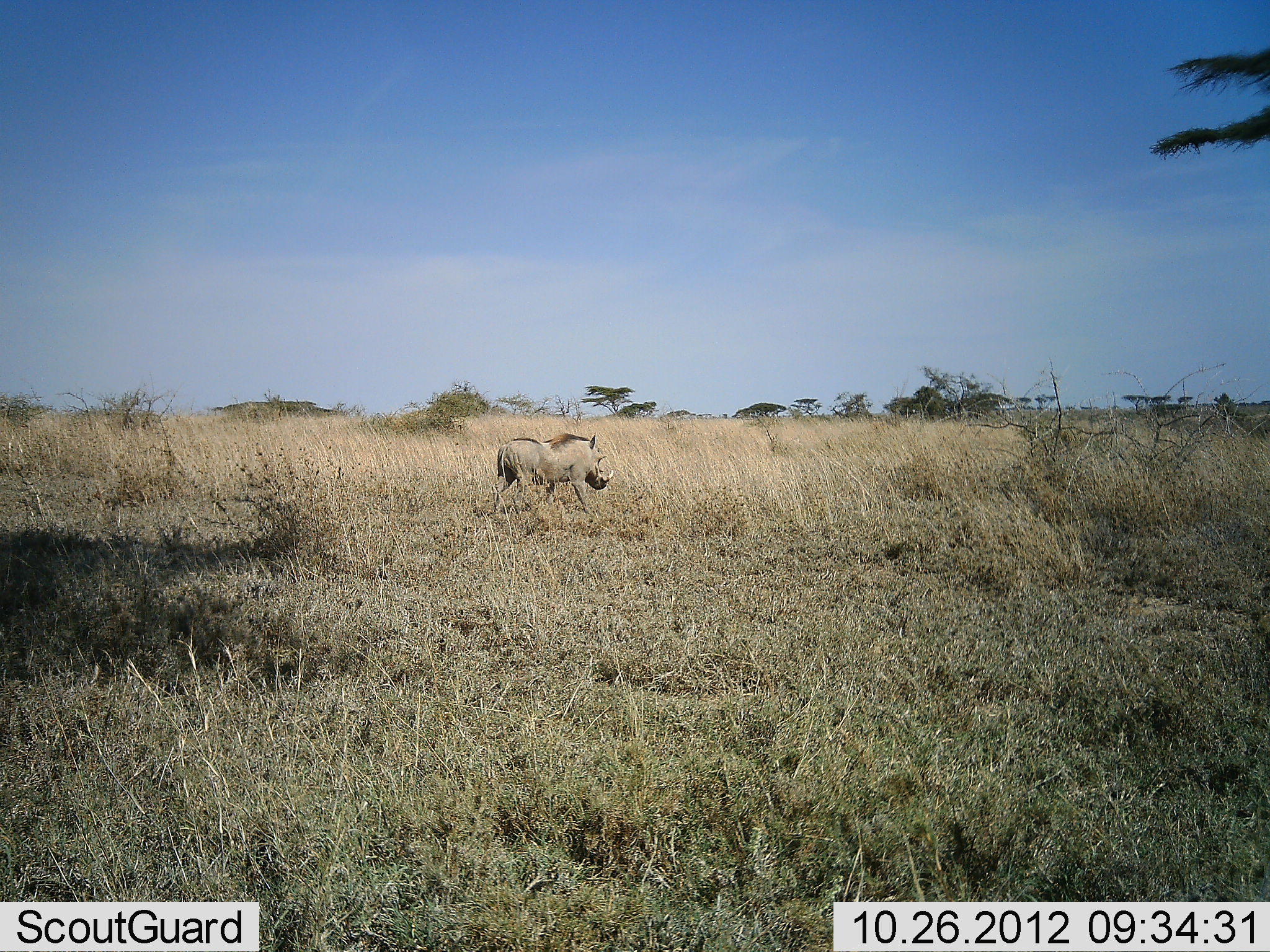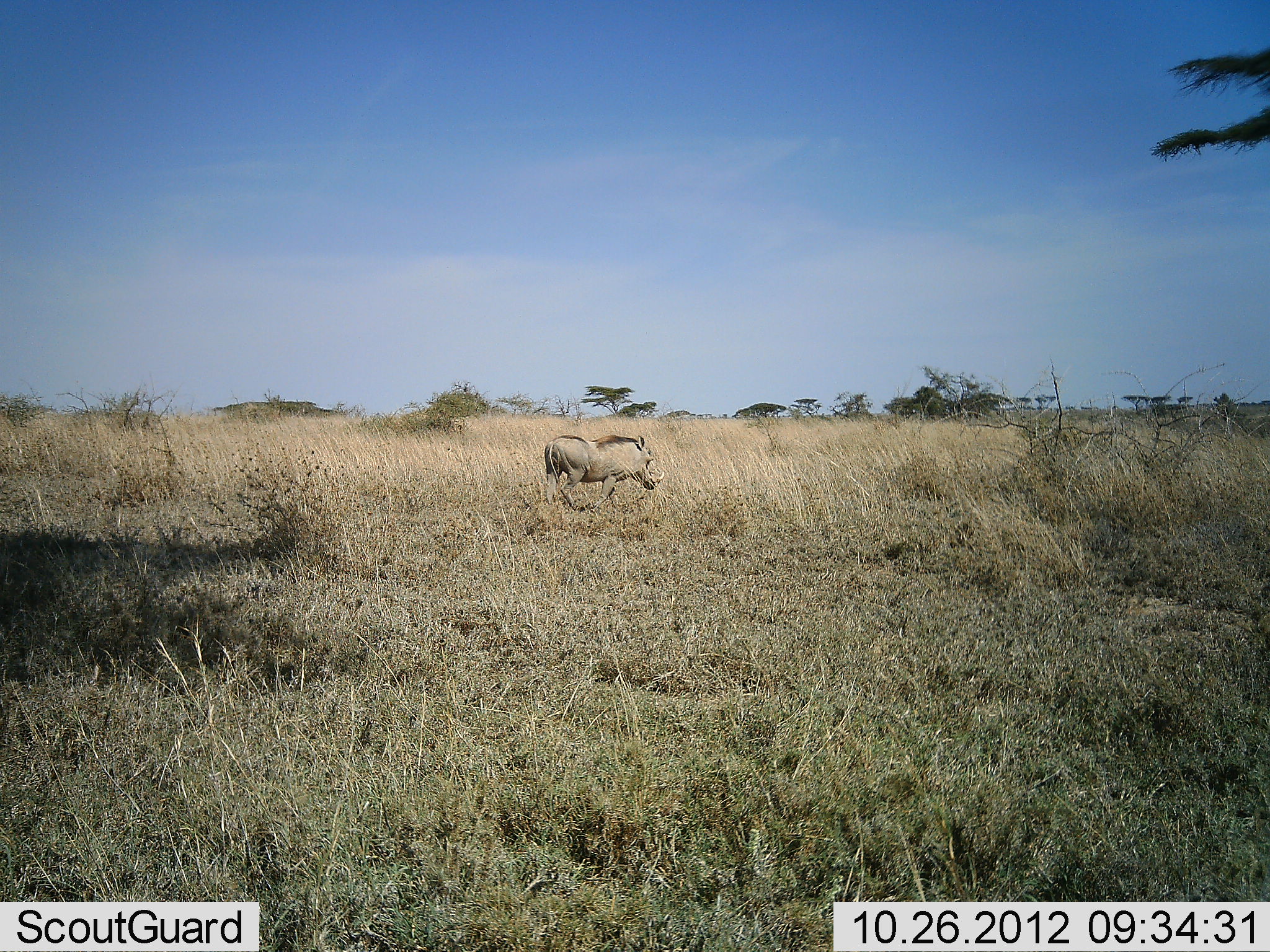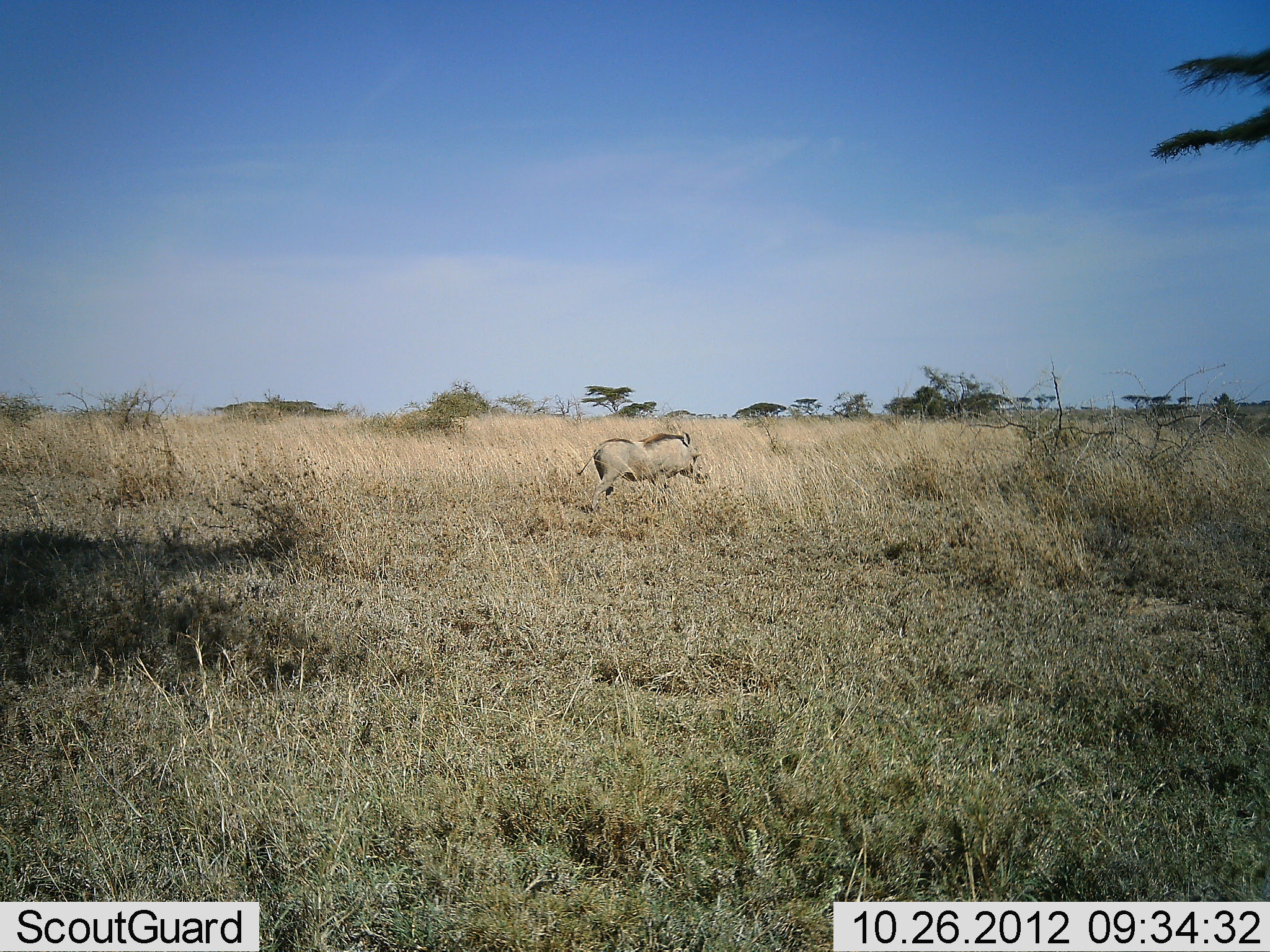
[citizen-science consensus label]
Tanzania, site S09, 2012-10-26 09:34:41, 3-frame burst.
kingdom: Animalia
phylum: Chordata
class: Mammalia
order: Artiodactyla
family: Suidae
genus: Phacochoerus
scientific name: Phacochoerus africanus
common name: warthog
Warthog (Phacochoerus africanus), count 1. Behavior (volunteer vote fractions): standing 0%, resting 0%, moving 100%, interacting 0%. Young present (vote fraction): 0%. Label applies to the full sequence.